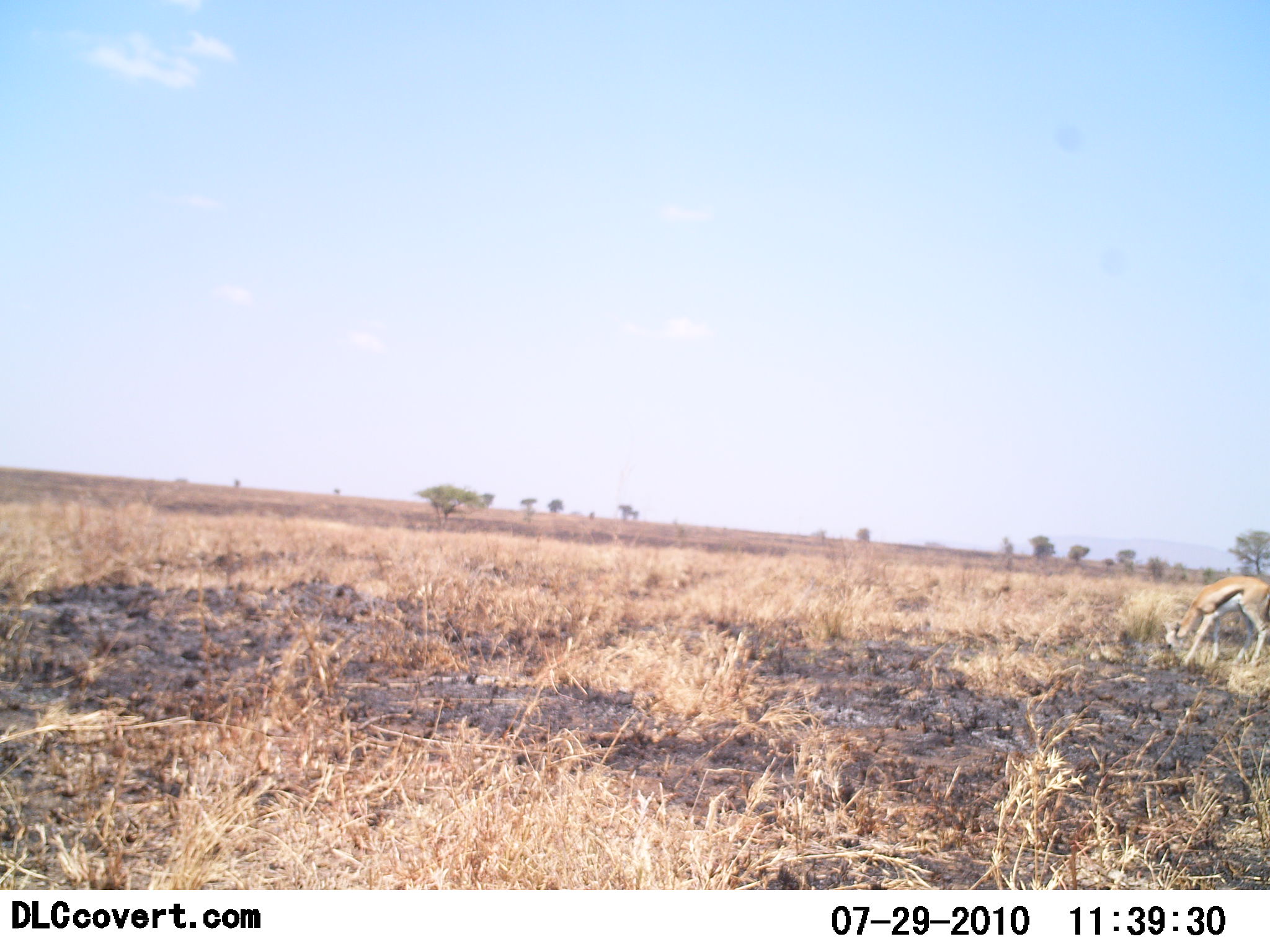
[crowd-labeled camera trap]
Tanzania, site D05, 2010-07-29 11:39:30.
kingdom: Animalia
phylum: Chordata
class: Mammalia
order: Artiodactyla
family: Bovidae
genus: Eudorcas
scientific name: Eudorcas thomsonii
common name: thomson's gazelle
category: gazellethomsons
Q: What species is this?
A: Gazellethomsons (thomson's gazelle) (Eudorcas thomsonii).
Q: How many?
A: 1.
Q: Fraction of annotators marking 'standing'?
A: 20%.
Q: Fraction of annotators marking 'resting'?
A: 0%.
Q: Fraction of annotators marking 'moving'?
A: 0%.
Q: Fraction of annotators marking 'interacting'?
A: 0%.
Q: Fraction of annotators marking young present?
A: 0%.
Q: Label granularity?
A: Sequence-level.